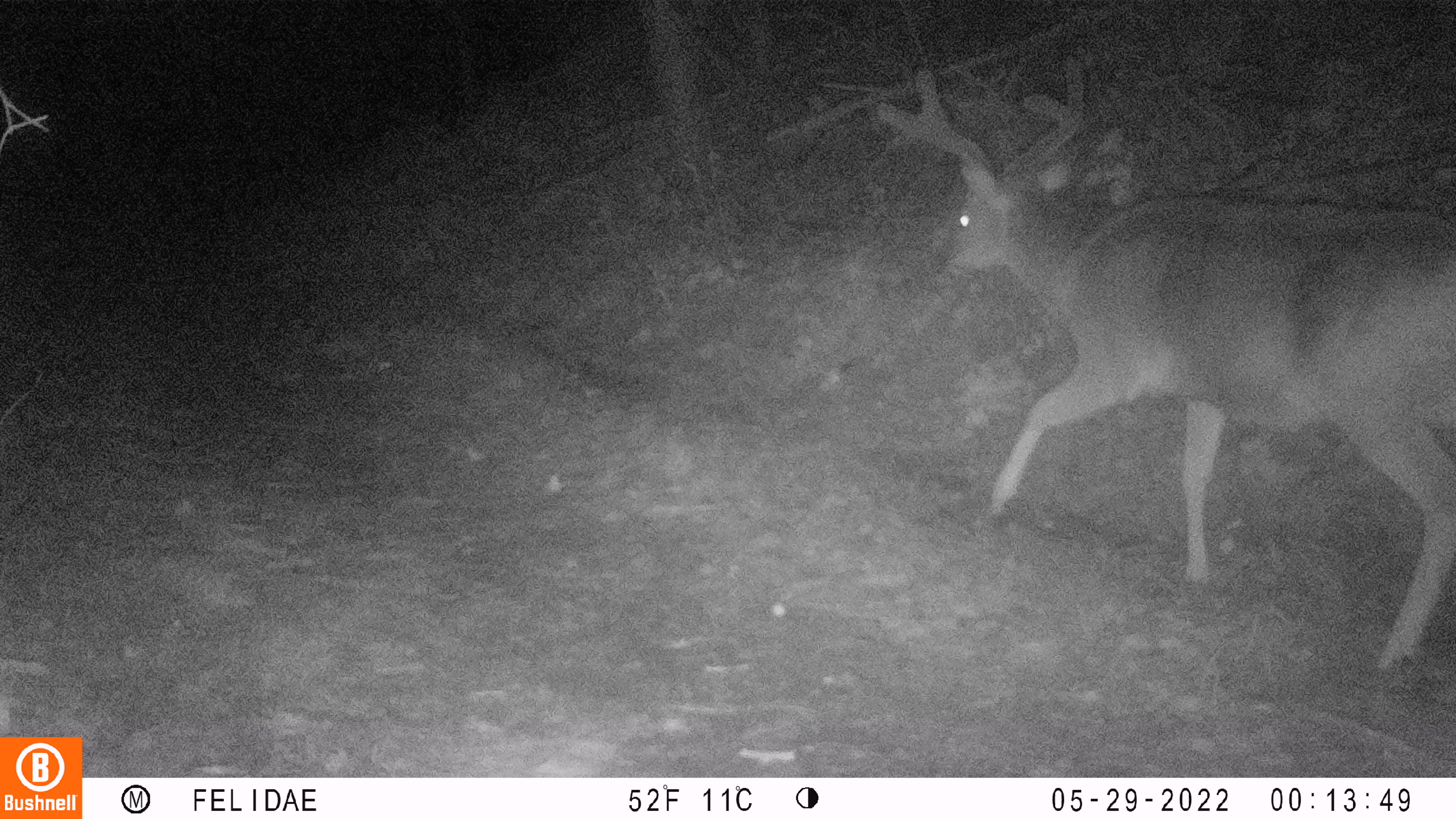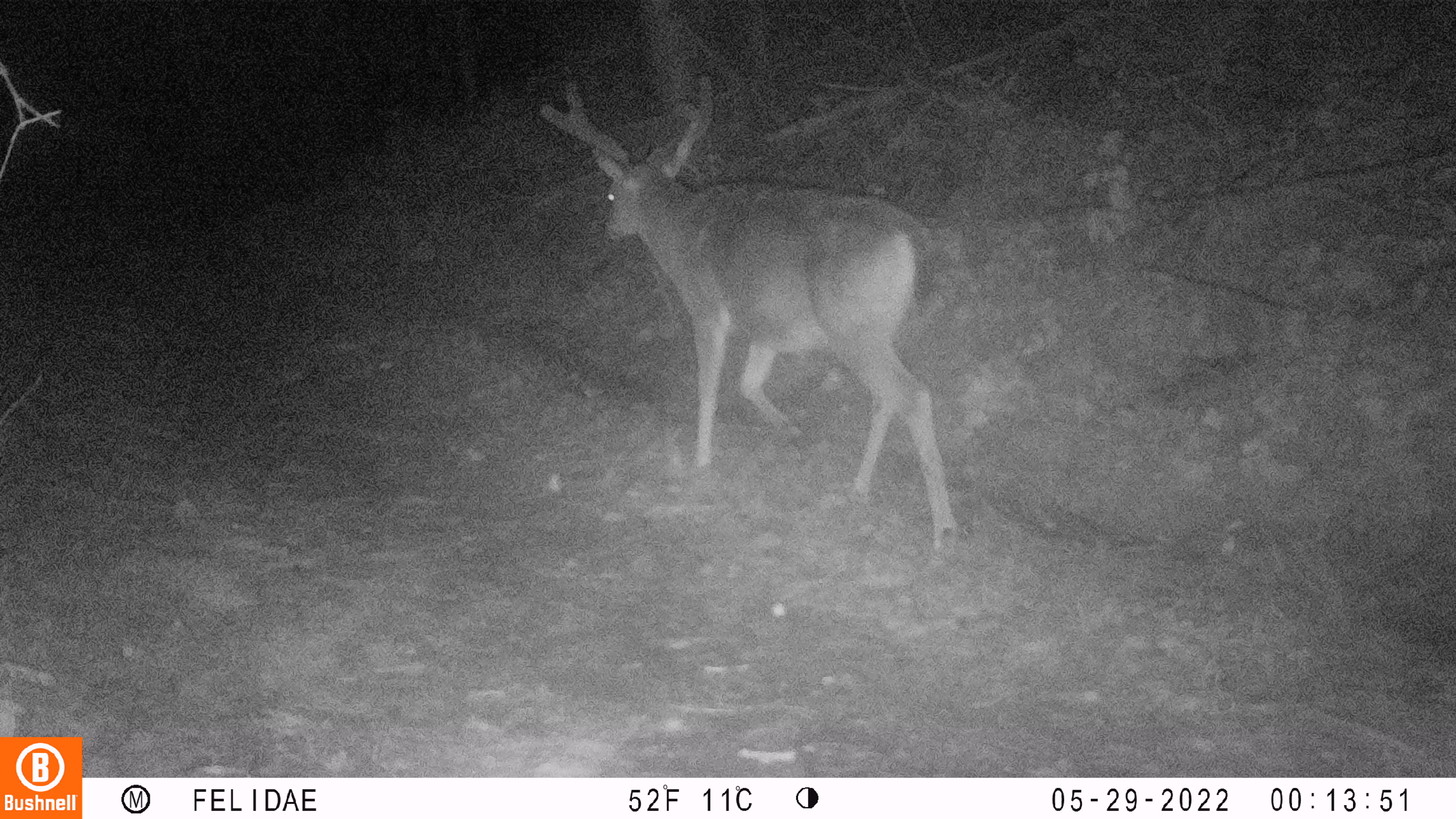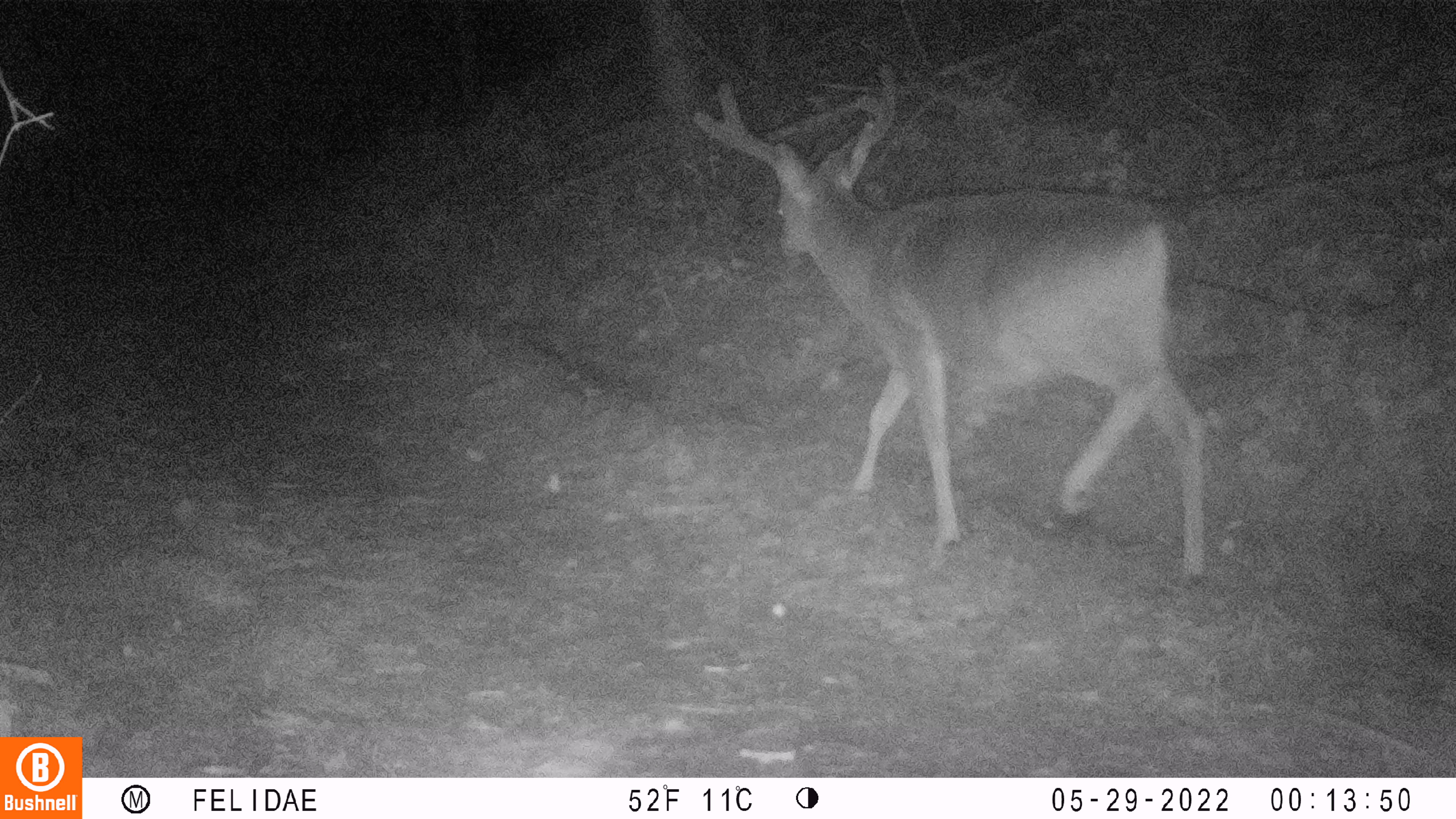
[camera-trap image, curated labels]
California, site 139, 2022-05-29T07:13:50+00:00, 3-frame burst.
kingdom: Animalia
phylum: Chordata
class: Mammalia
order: Artiodactyla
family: Cervidae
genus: Odocoileus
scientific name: Odocoileus hemionus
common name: mule deer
Mule deer (Odocoileus hemionus).